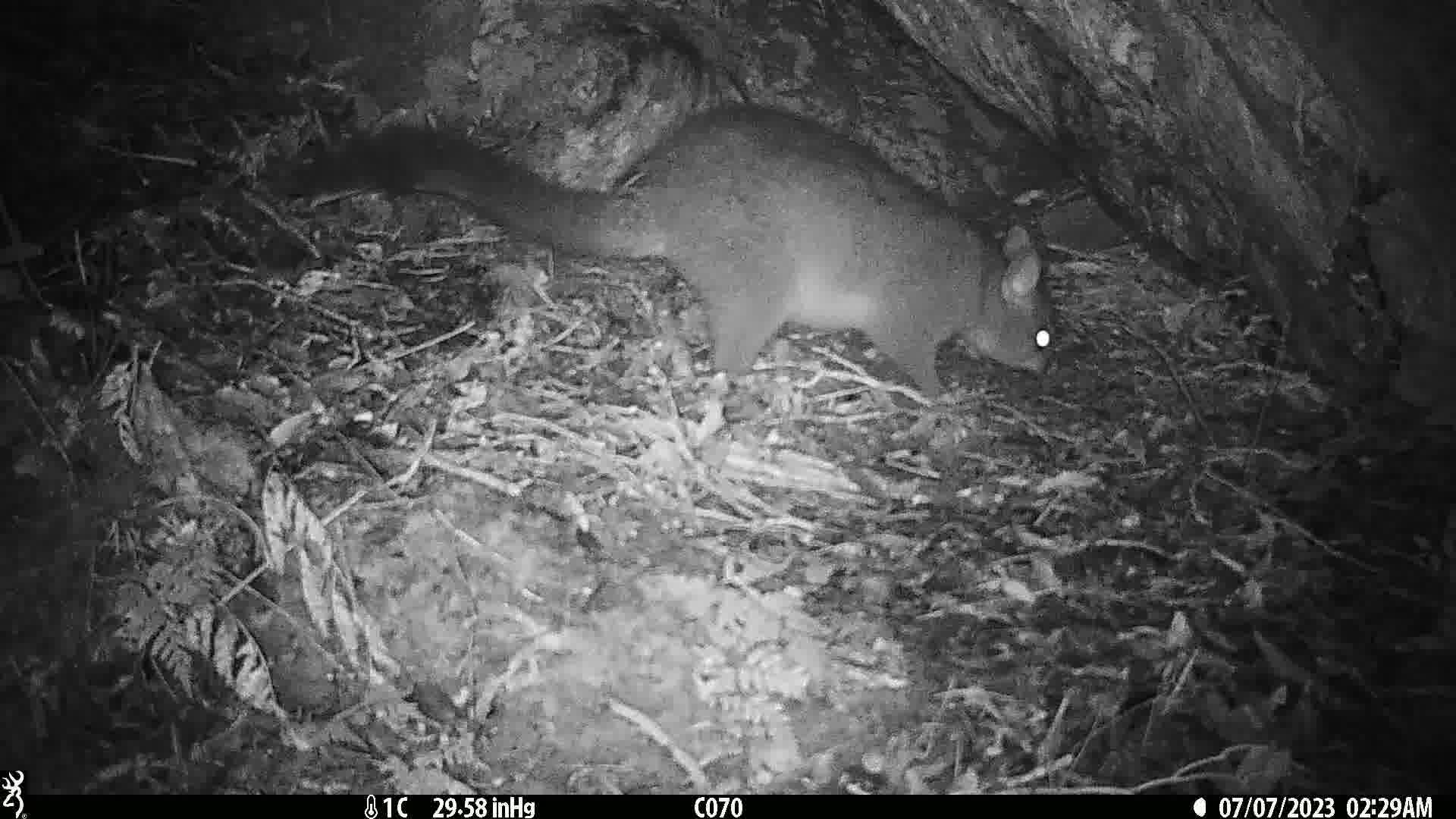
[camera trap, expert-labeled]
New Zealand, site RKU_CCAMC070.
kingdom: Animalia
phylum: Chordata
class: Mammalia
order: Diprotodontia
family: Phalangeridae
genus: Trichosurus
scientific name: Trichosurus vulpecula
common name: common brushtail possum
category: possum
Possum (common brushtail possum) (Trichosurus vulpecula).